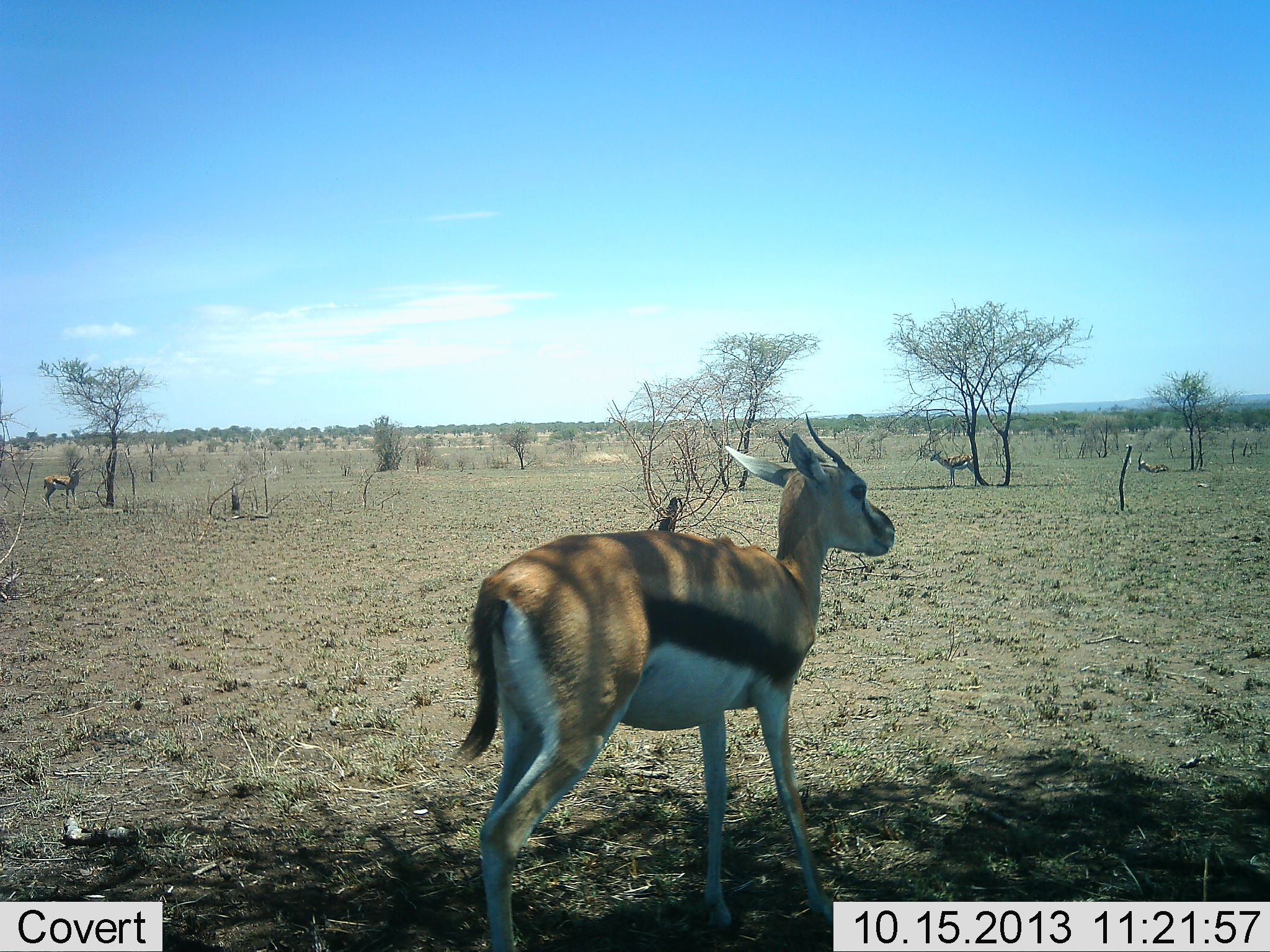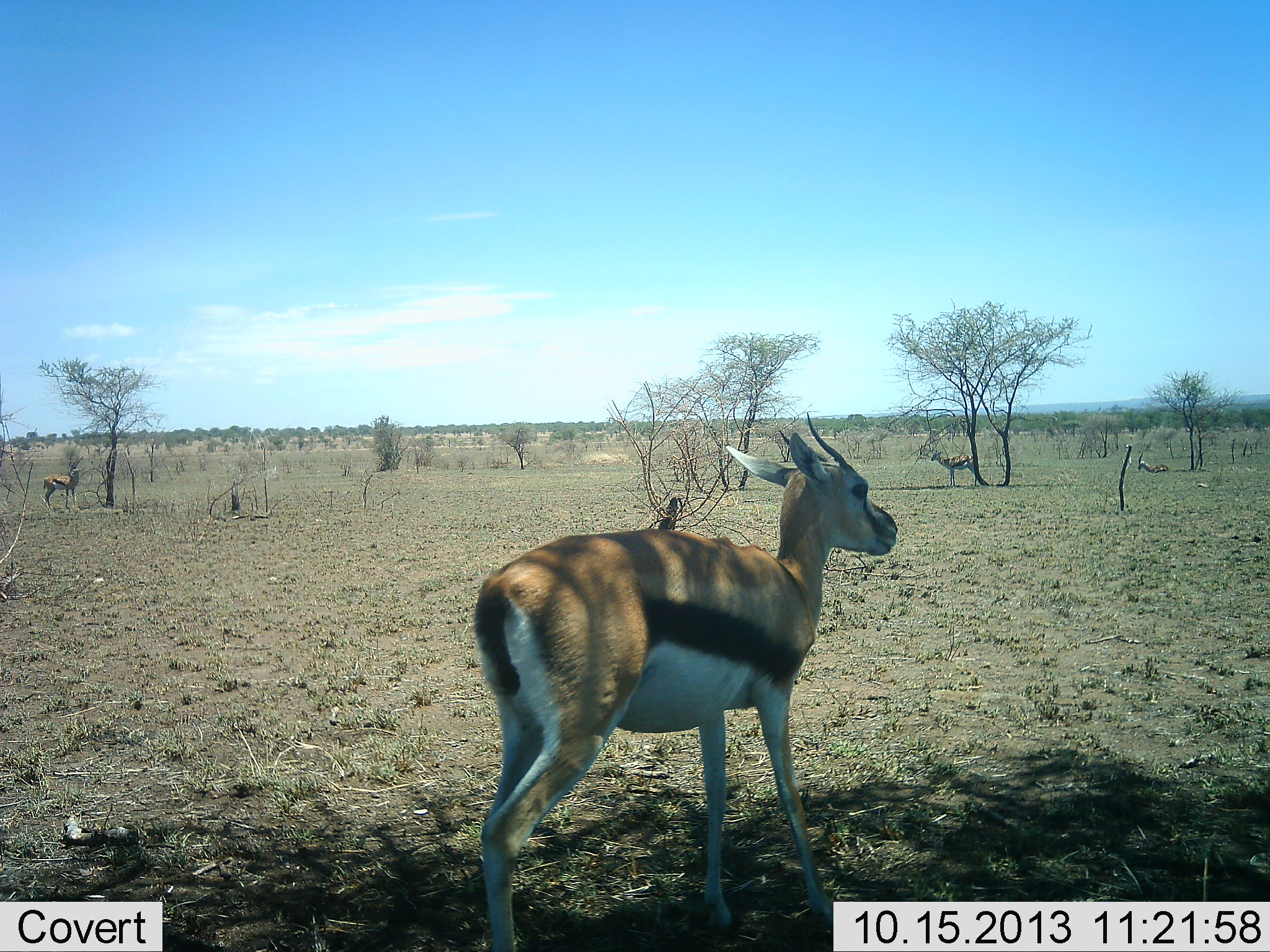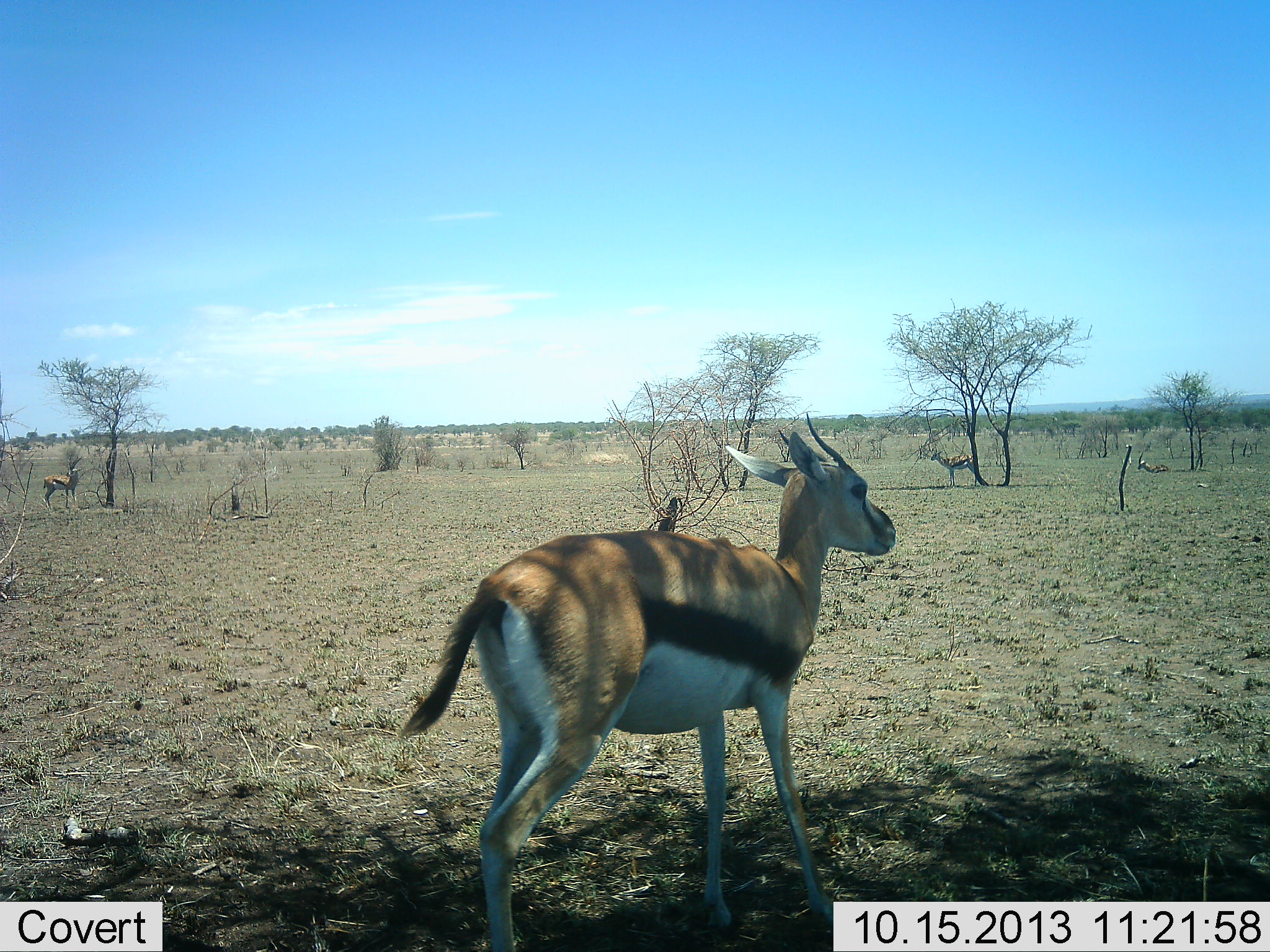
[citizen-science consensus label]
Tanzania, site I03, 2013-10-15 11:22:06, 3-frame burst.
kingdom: Animalia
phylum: Chordata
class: Mammalia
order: Artiodactyla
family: Bovidae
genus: Eudorcas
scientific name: Eudorcas thomsonii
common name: thomson's gazelle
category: gazellethomsons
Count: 3.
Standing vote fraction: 95%.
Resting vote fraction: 29%.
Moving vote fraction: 5%.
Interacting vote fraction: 0%.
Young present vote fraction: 0%.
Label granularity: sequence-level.